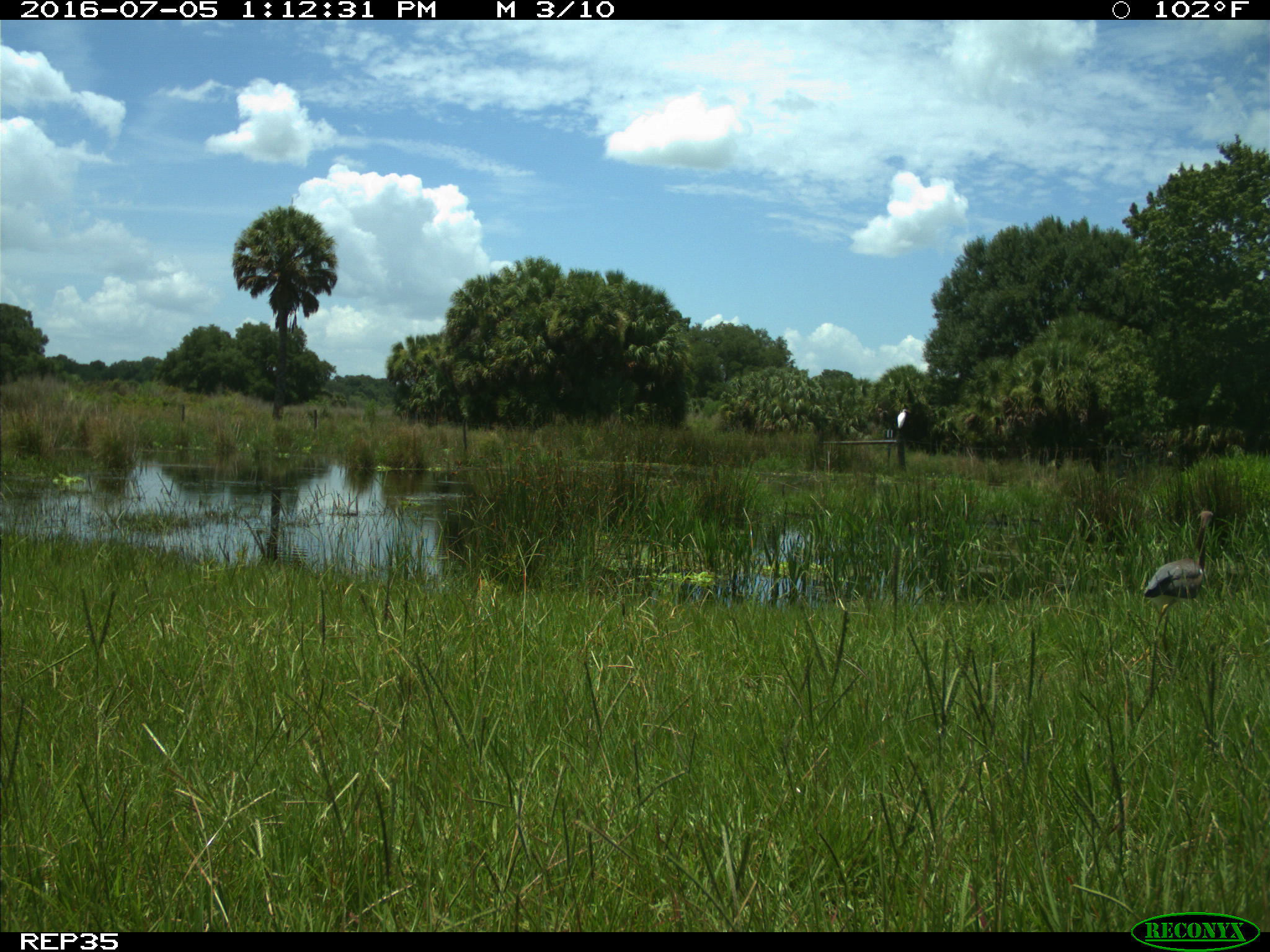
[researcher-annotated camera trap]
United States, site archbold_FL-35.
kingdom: Animalia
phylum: Chordata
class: Aves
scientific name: Aves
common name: birds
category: unidentified bird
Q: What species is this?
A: Unidentified bird (birds) (Aves).